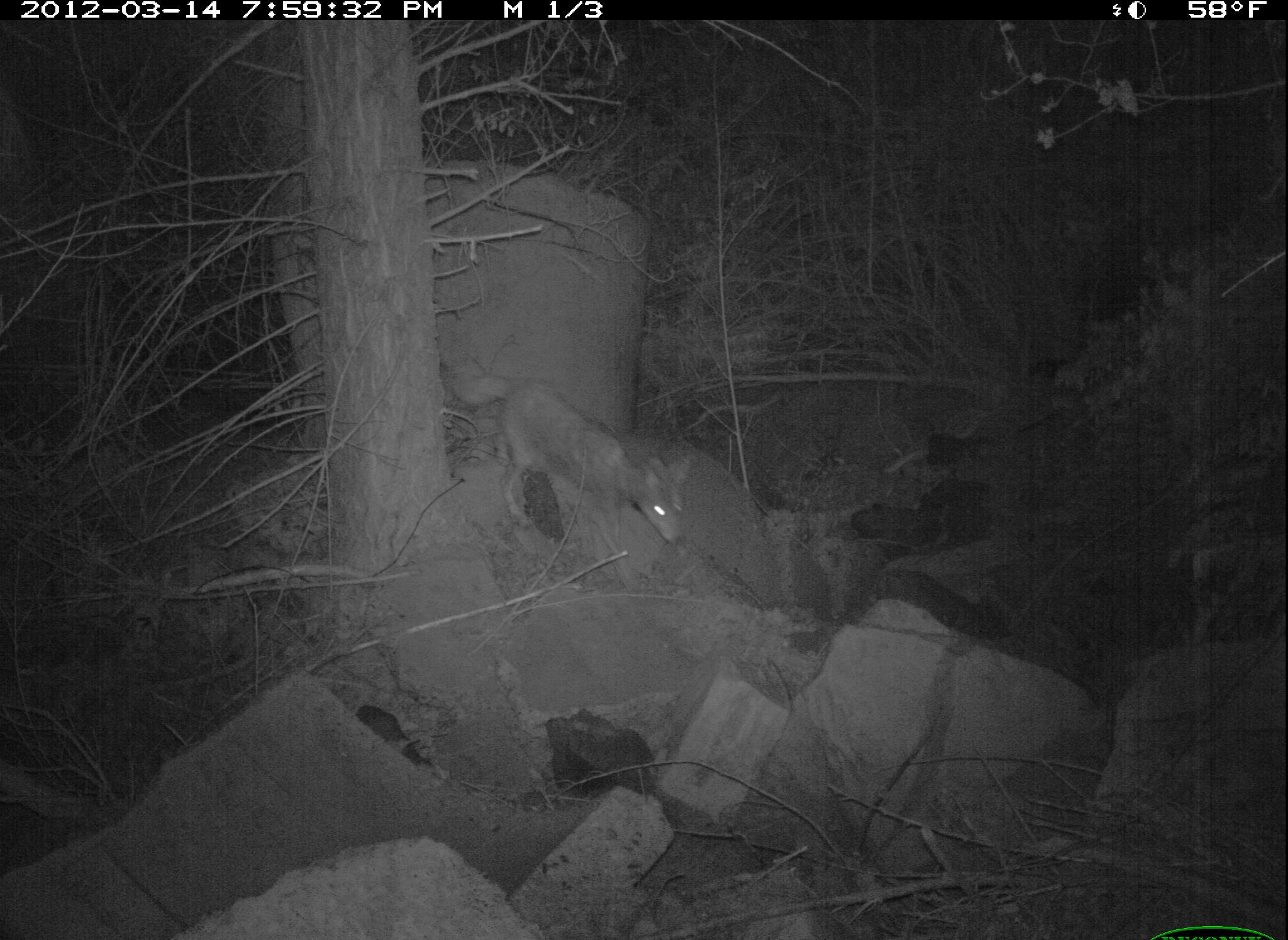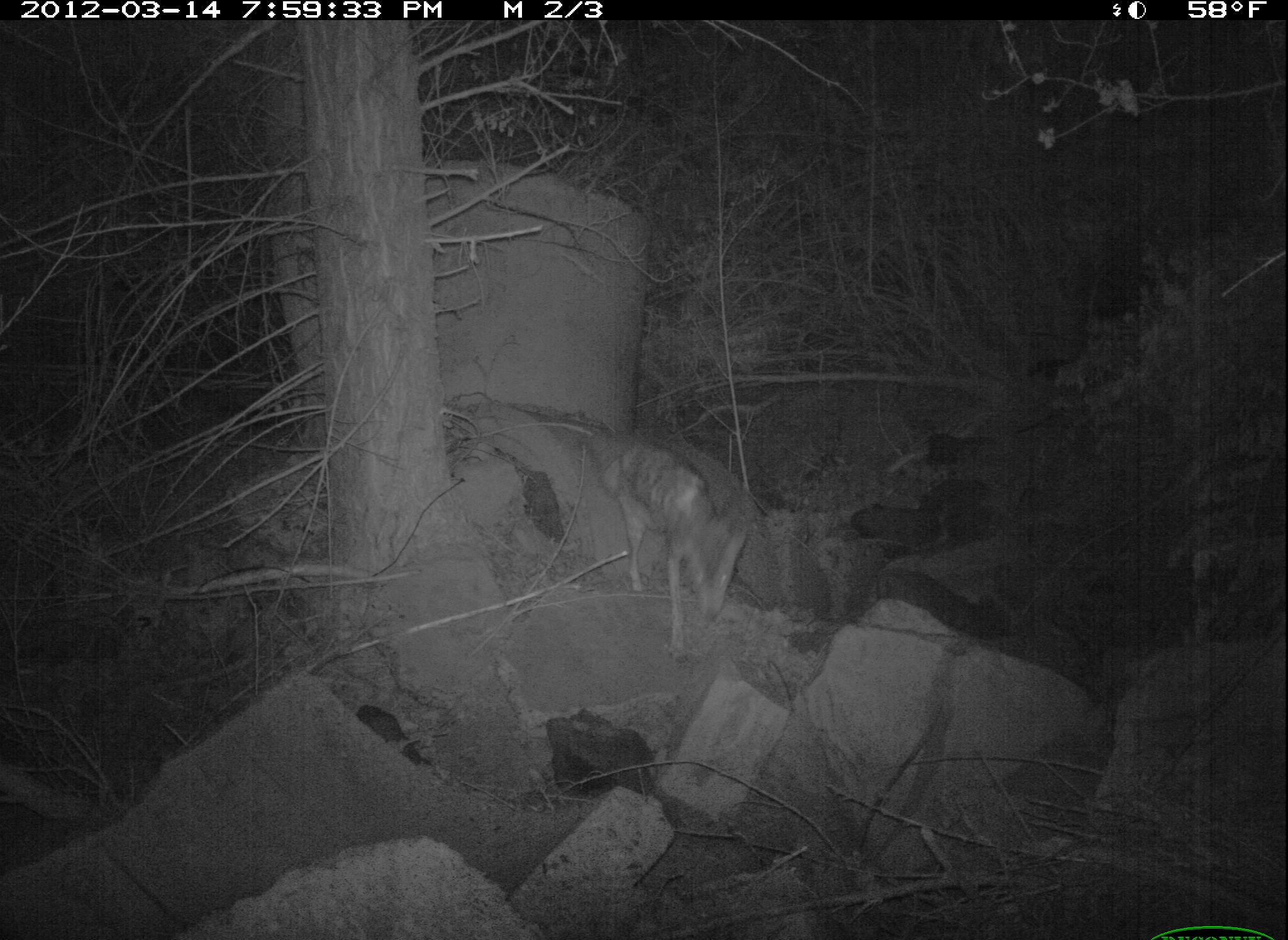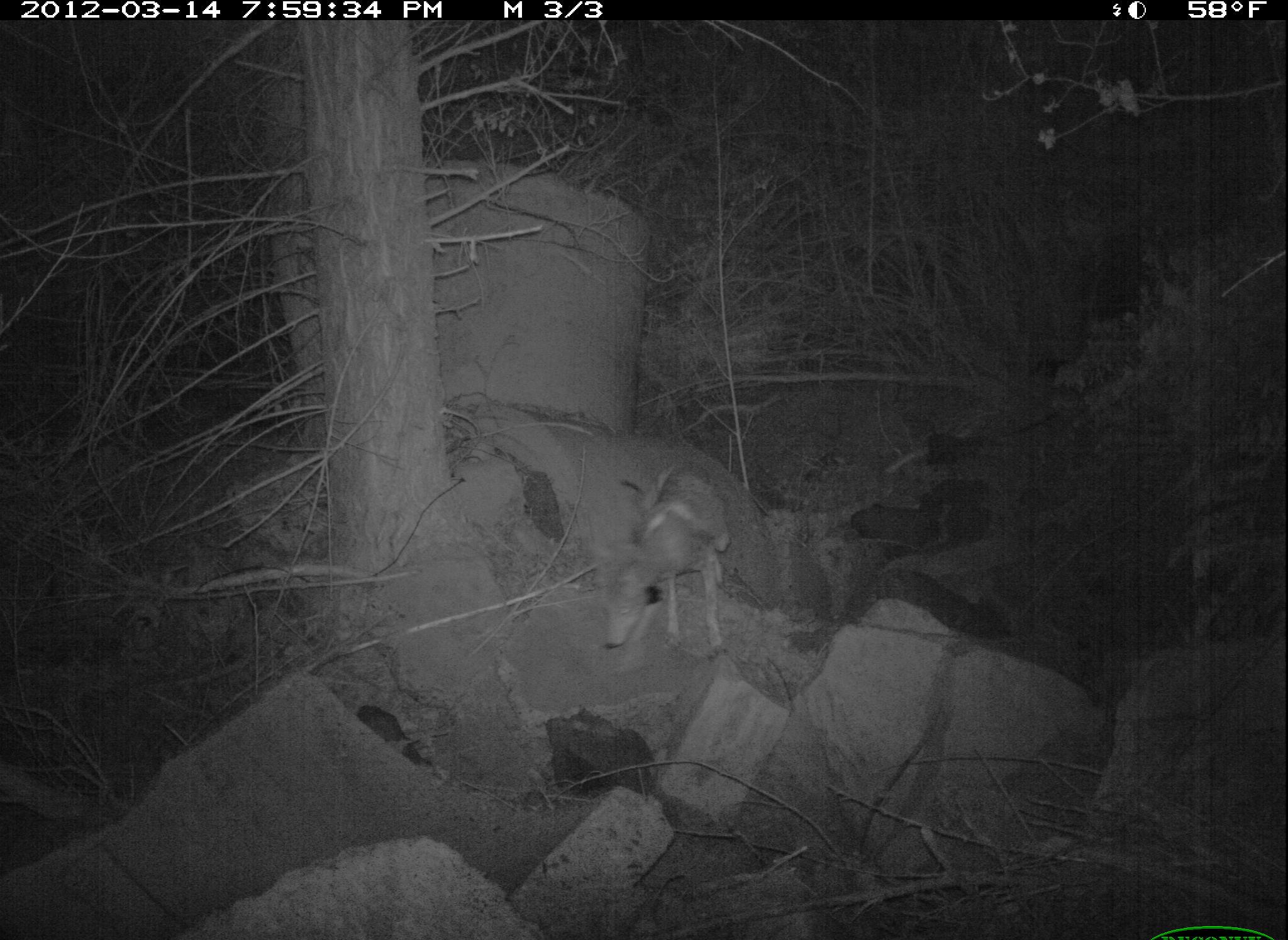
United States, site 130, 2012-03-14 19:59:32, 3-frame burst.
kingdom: Animalia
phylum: Chordata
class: Mammalia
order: Carnivora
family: Canidae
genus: Canis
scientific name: Canis latrans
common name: coyote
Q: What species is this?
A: Coyote (Canis latrans).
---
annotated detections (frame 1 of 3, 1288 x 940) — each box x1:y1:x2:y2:
coyote: 486:358:710:565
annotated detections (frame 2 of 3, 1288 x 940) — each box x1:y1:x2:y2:
coyote: 583:422:753:670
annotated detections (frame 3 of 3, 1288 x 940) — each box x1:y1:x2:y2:
coyote: 595:440:742:672